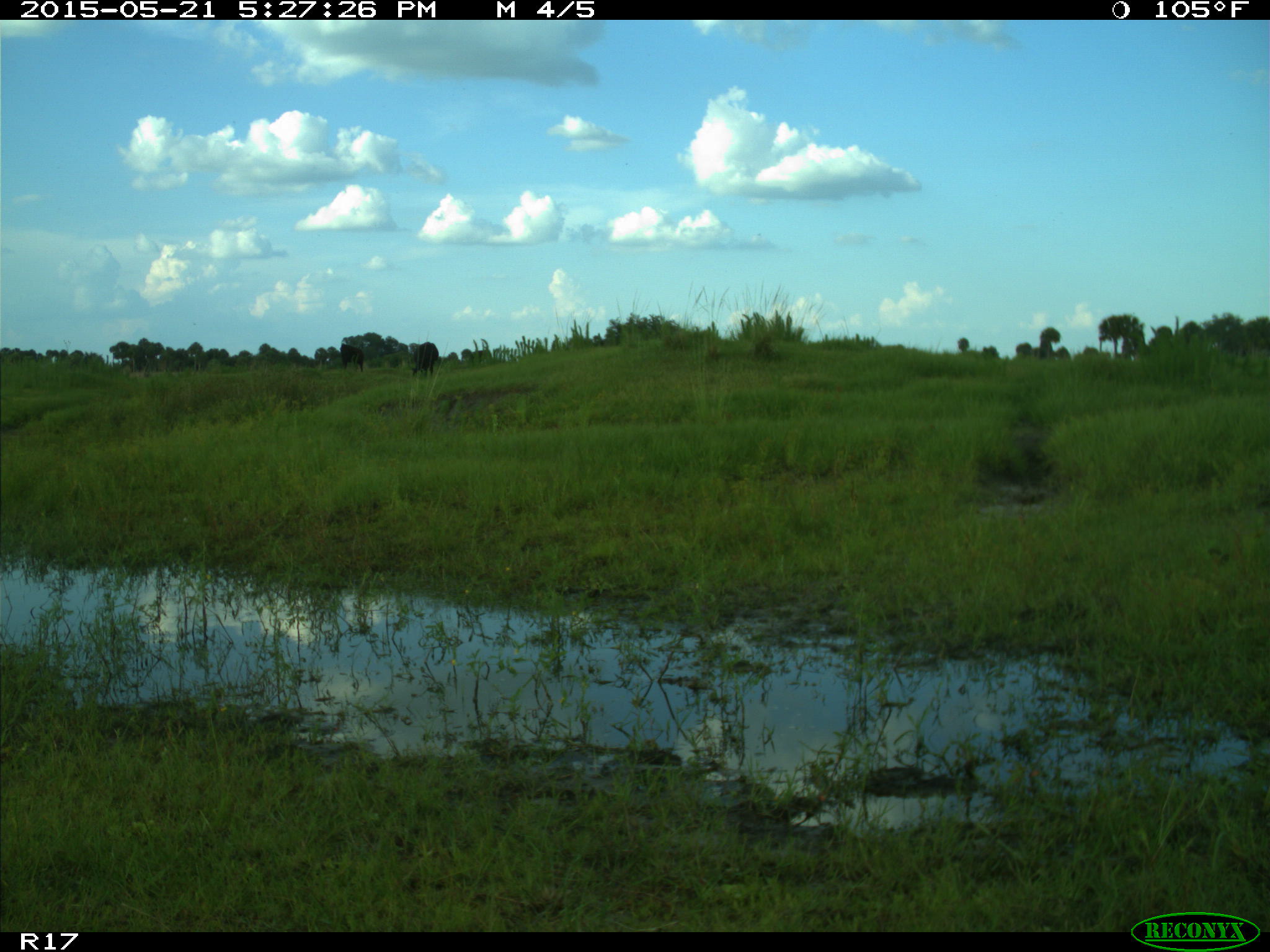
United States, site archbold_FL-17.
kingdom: Animalia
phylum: Chordata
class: Mammalia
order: Artiodactyla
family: Bovidae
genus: Bos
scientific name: Bos taurus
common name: domestic cow